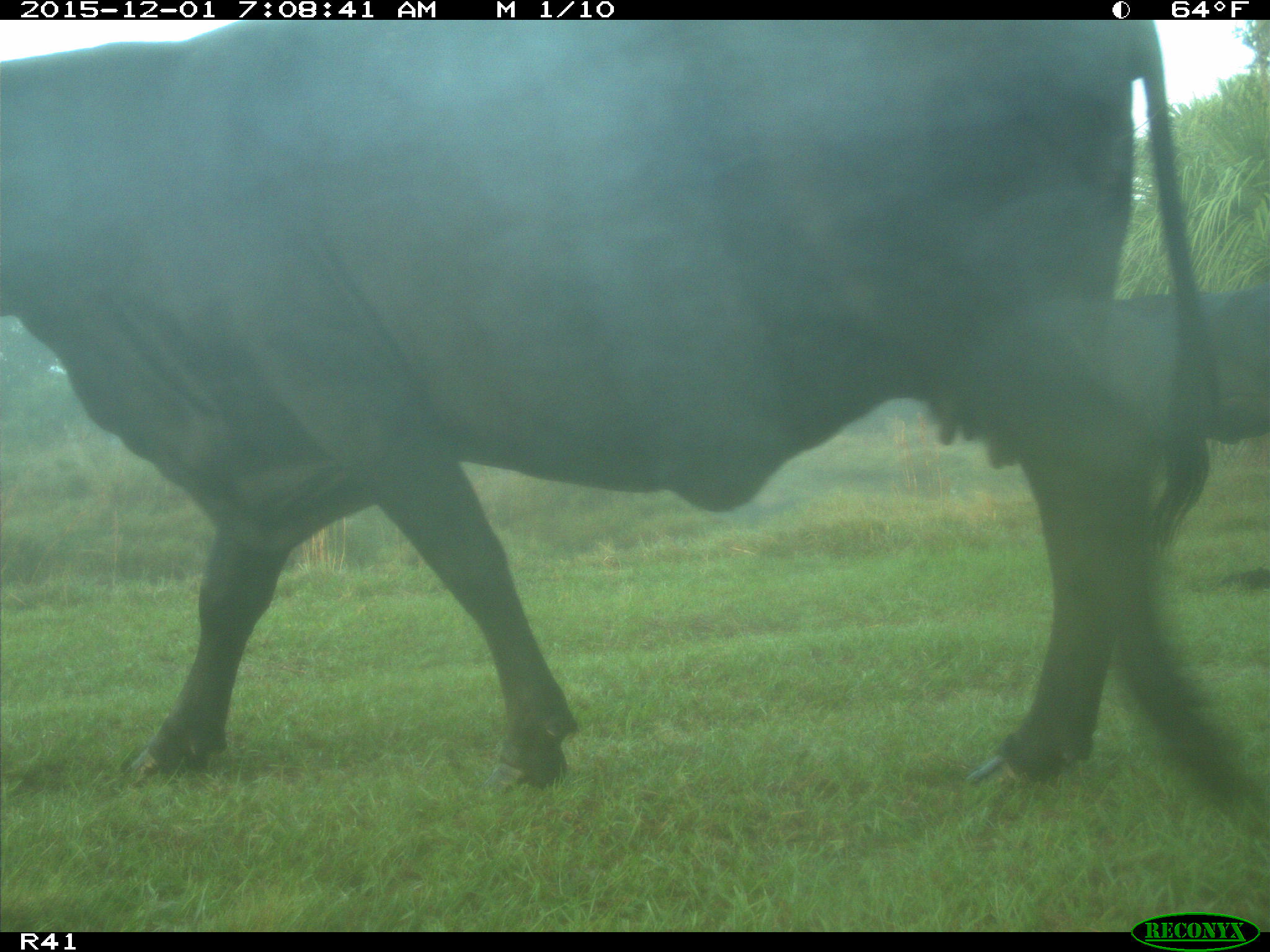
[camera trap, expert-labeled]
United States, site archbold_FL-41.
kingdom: Animalia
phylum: Chordata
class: Mammalia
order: Artiodactyla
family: Bovidae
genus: Bos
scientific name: Bos taurus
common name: domestic cow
Bos taurus (domestic cow).